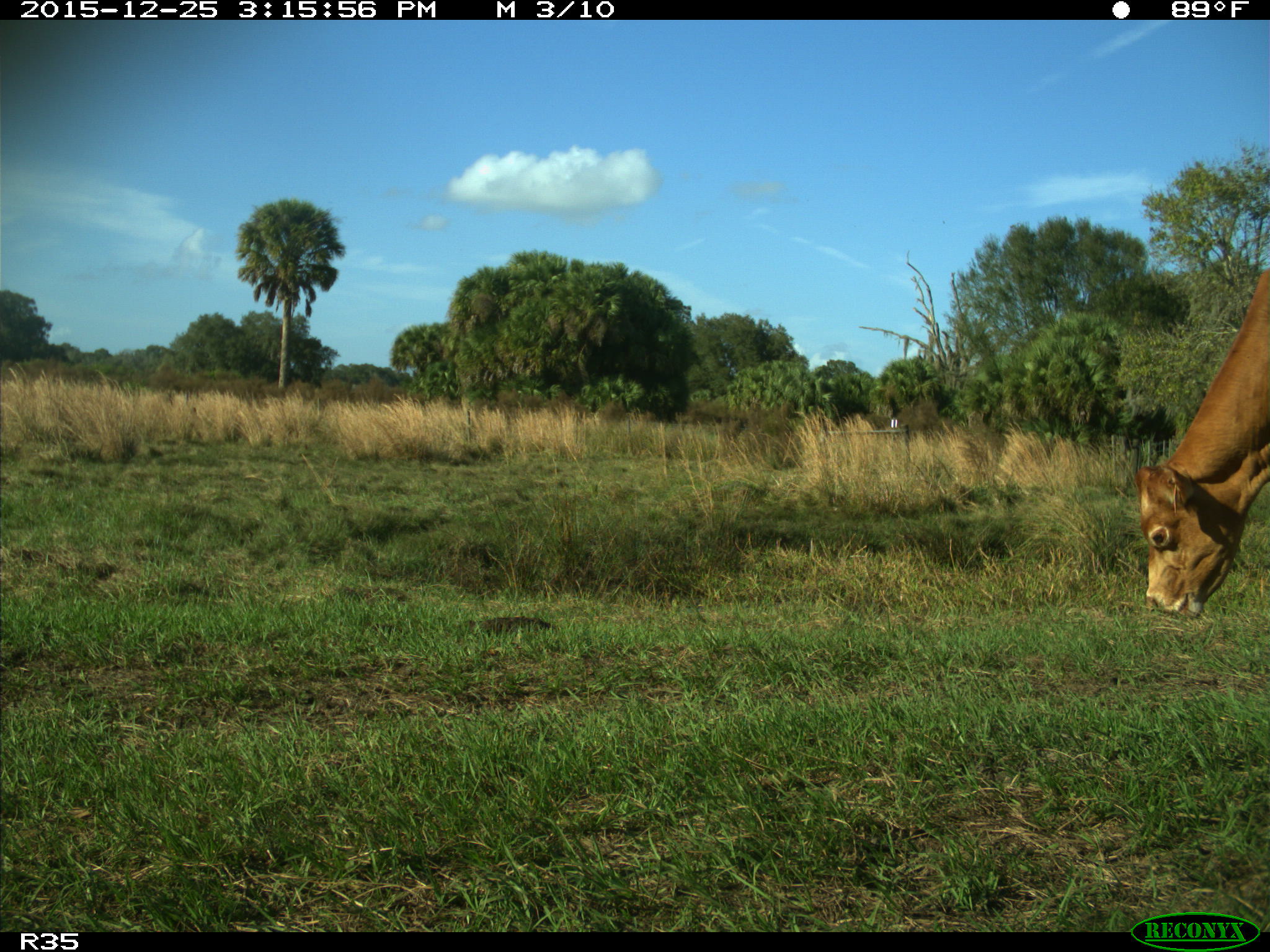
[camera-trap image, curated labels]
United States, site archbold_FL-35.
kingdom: Animalia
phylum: Chordata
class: Mammalia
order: Artiodactyla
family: Bovidae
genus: Bos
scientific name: Bos taurus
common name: domestic cow